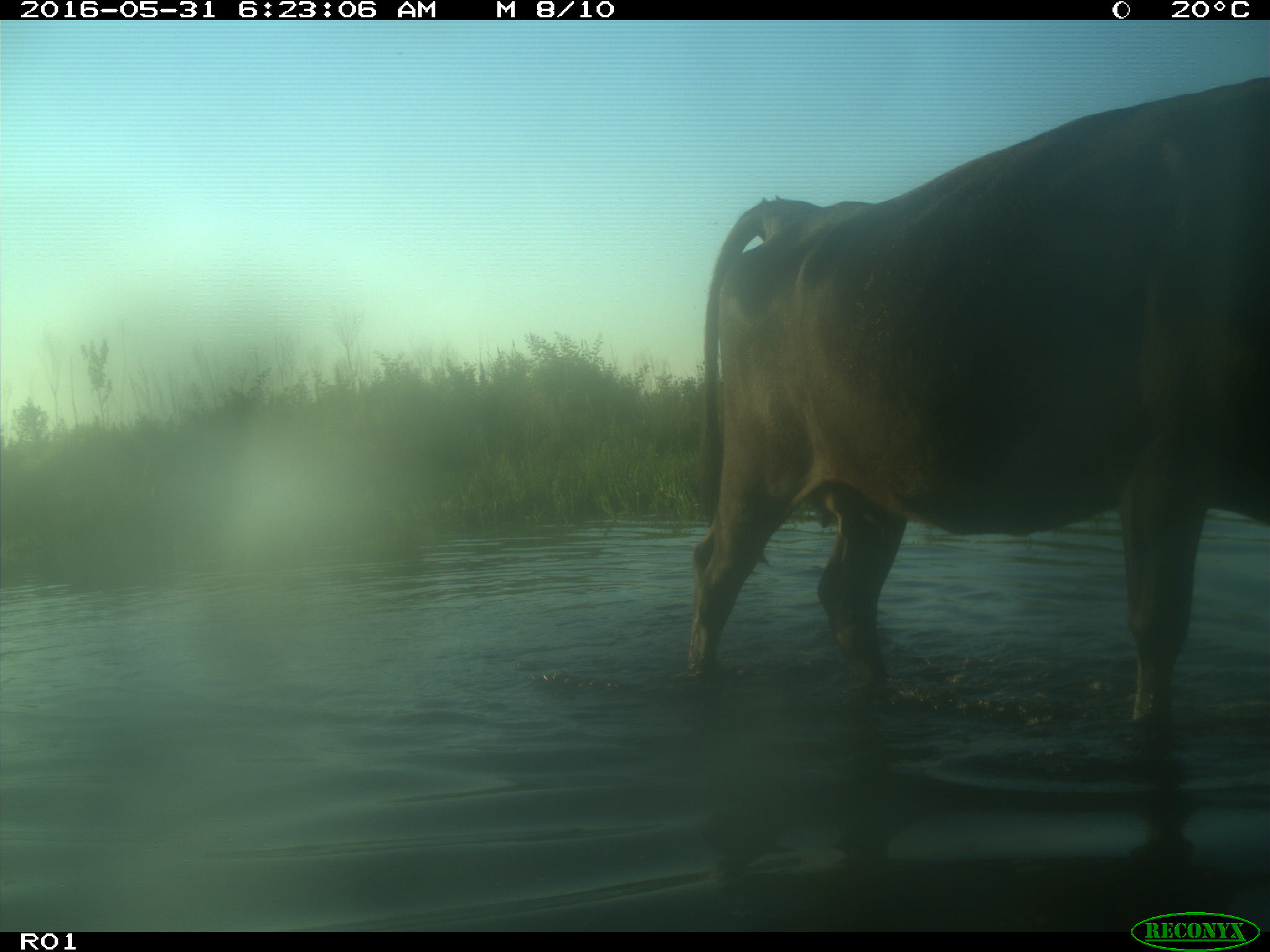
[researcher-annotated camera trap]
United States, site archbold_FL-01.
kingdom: Animalia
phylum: Chordata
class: Mammalia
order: Artiodactyla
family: Bovidae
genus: Bos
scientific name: Bos taurus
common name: domestic cow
Bos taurus (domestic cow).